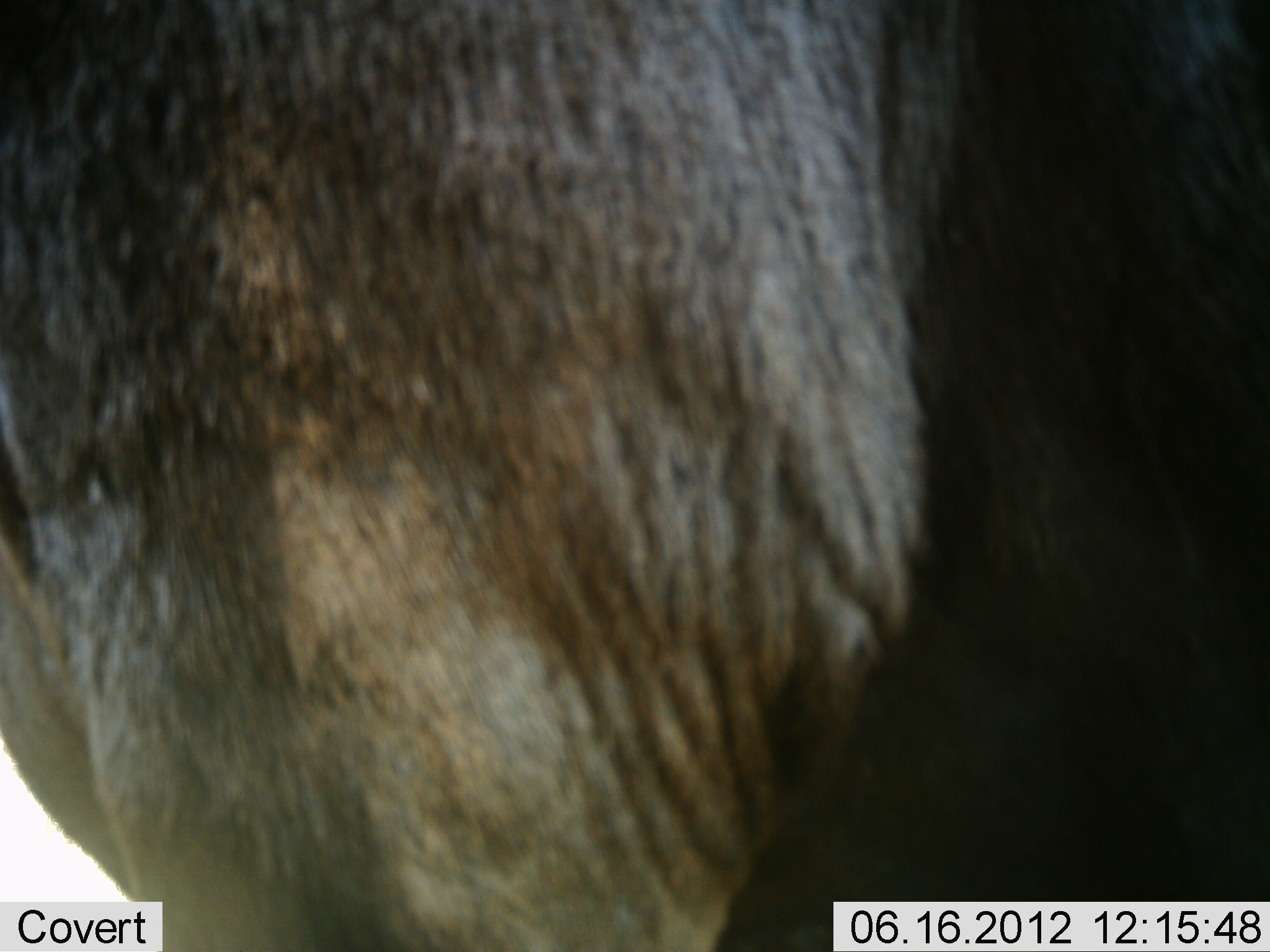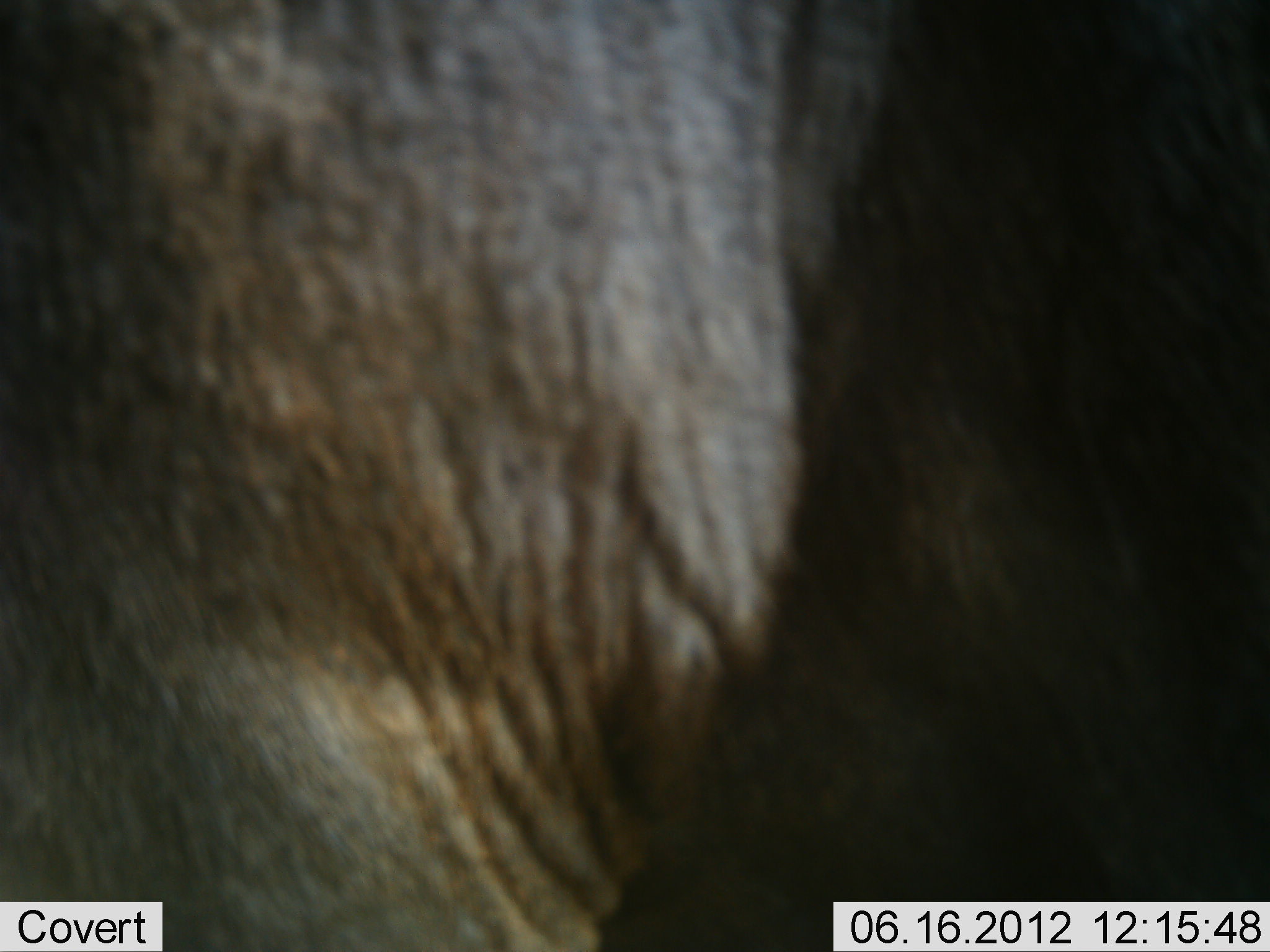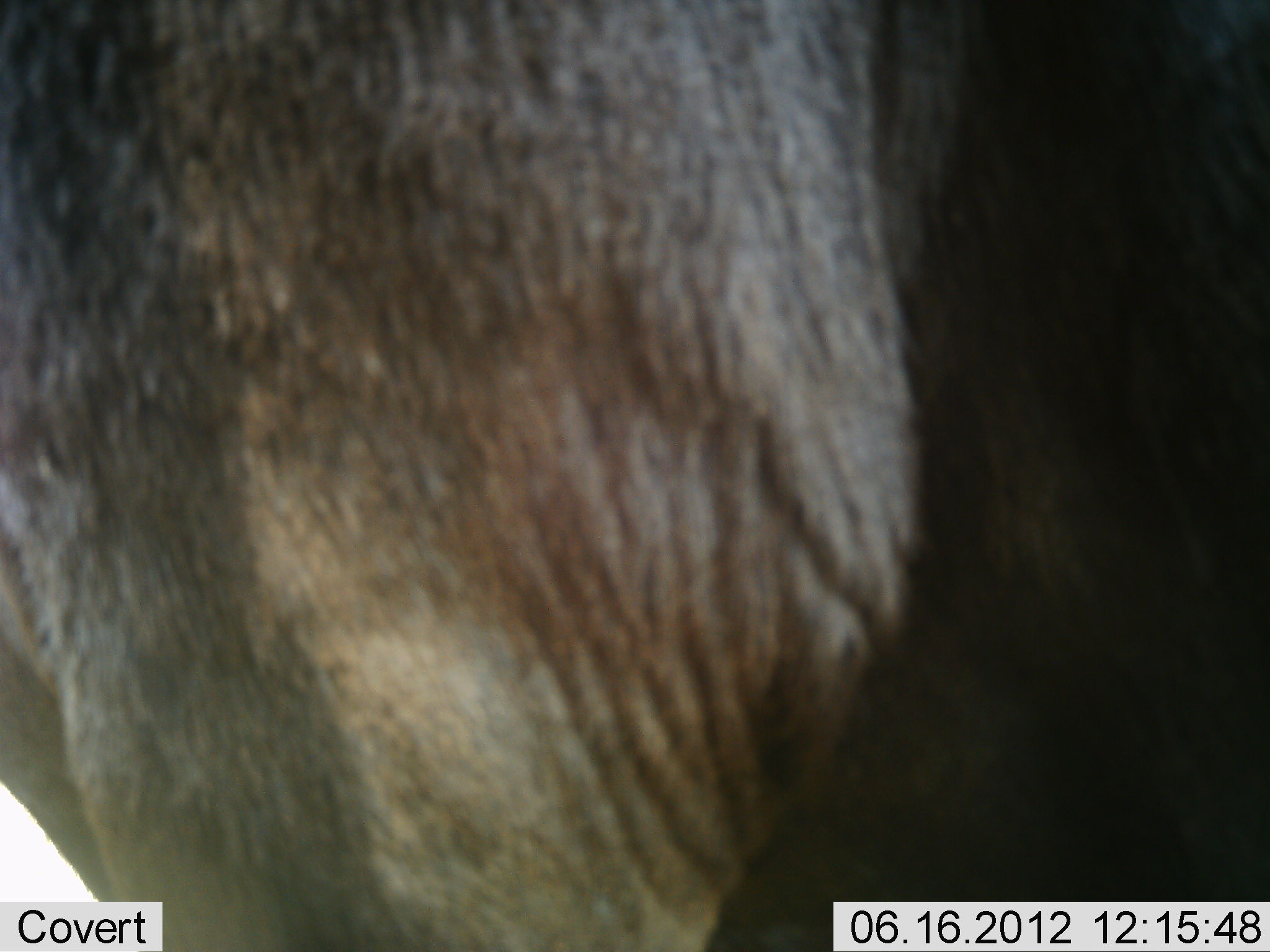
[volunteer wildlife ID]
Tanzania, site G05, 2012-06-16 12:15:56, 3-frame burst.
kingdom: Animalia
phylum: Chordata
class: Mammalia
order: Artiodactyla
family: Bovidae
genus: Connochaetes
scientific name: Connochaetes taurinus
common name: blue wildebeest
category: wildebeest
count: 1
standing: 90%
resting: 0%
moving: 10%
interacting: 0%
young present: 0%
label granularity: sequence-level